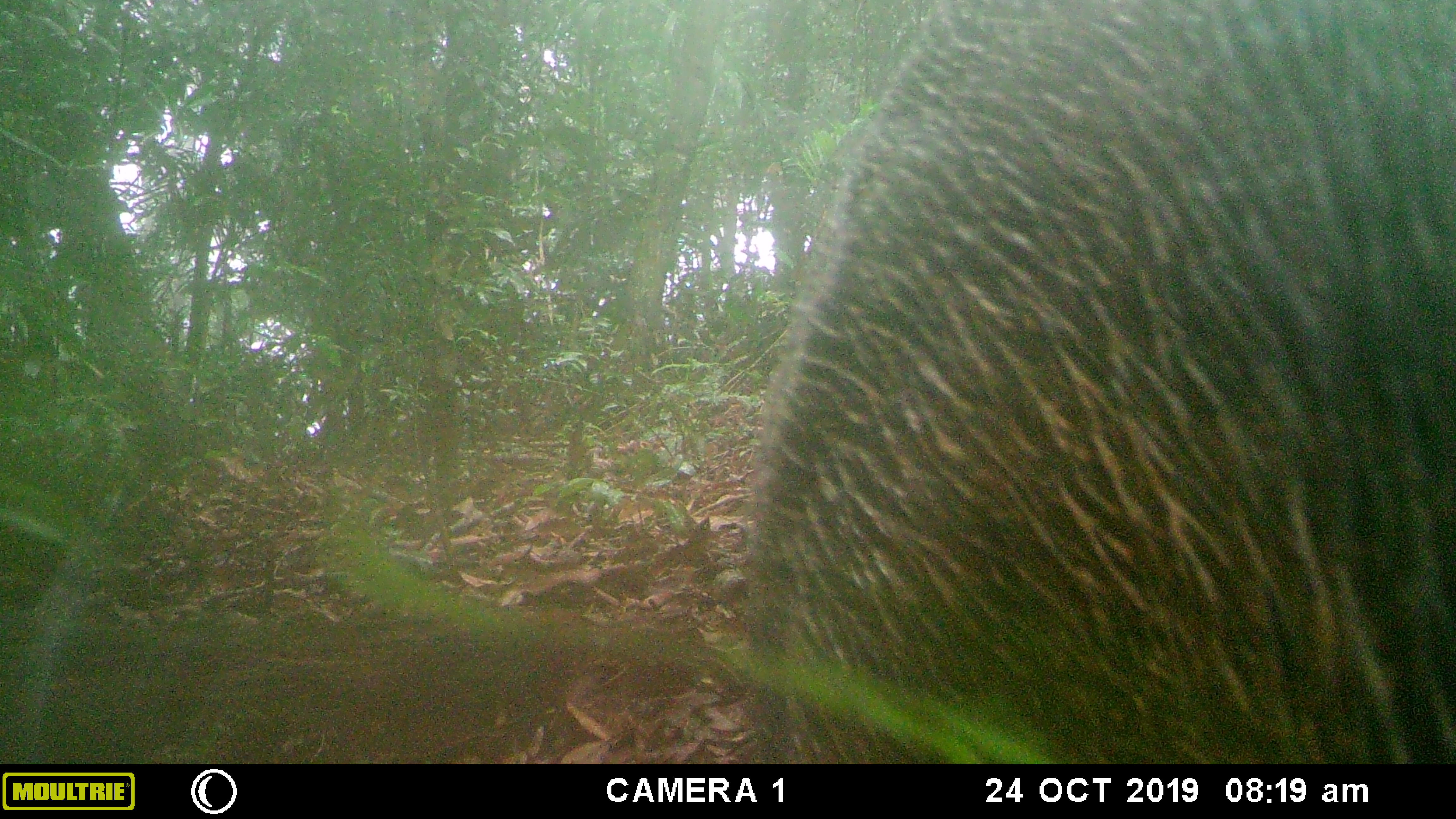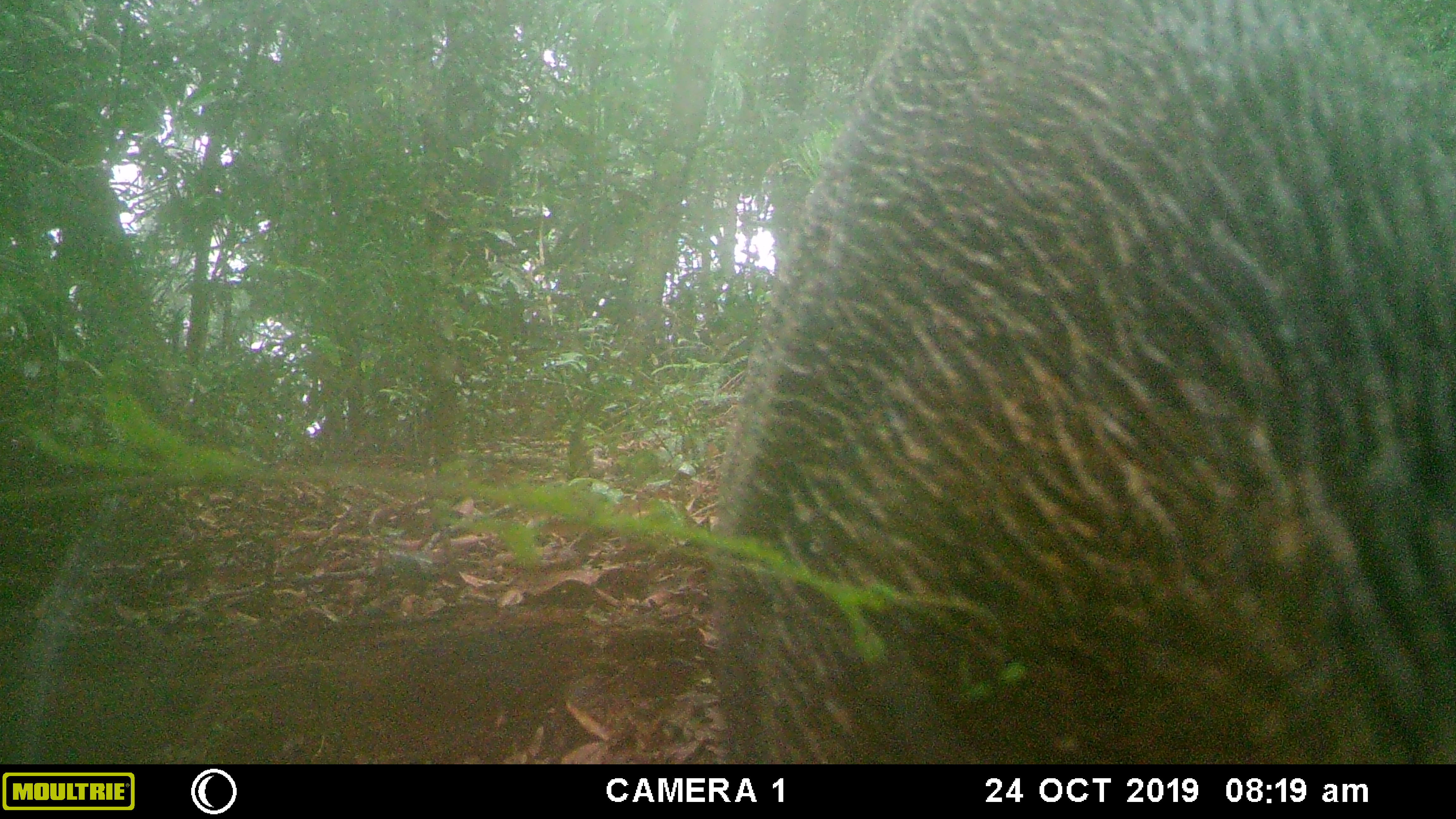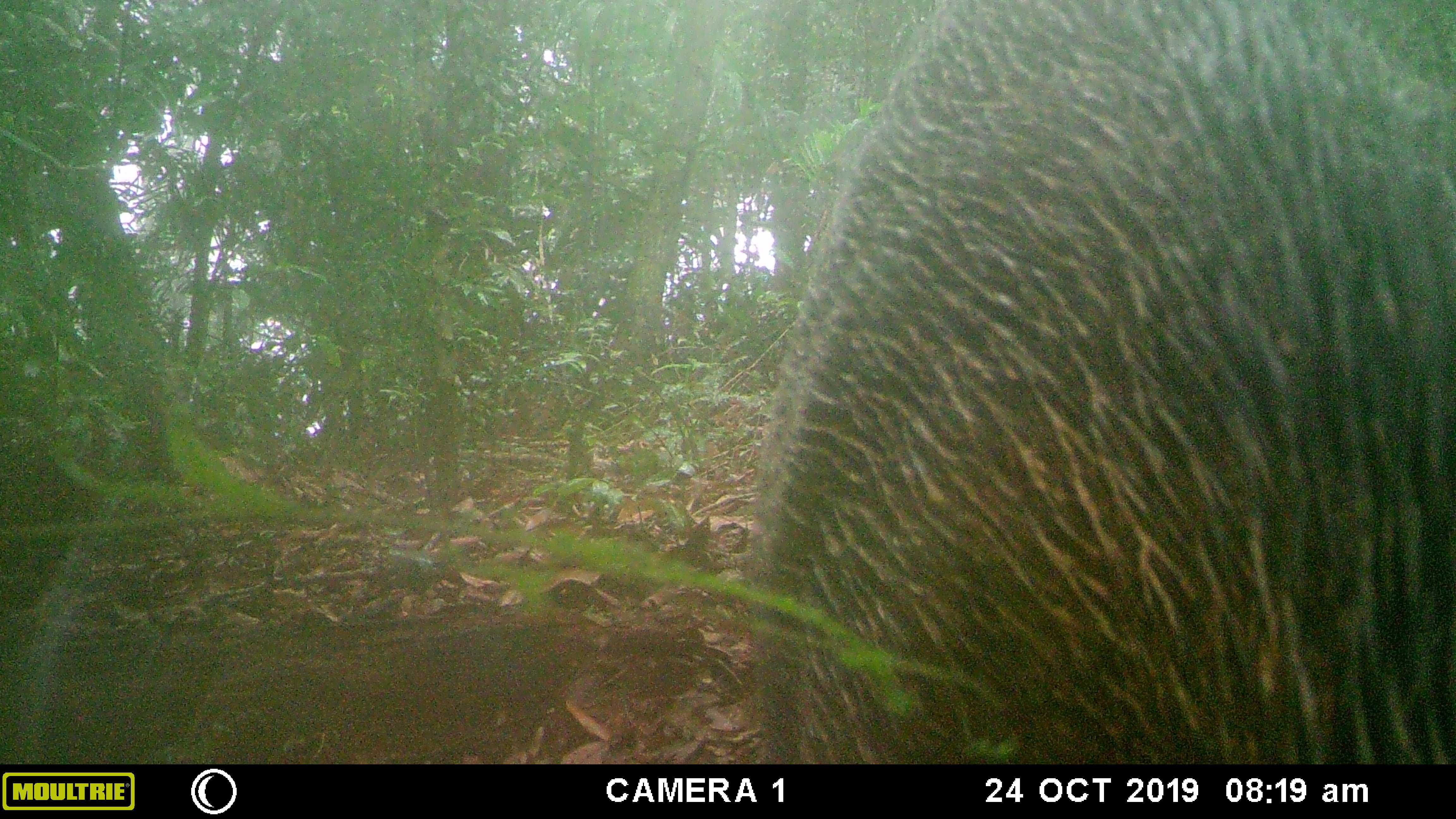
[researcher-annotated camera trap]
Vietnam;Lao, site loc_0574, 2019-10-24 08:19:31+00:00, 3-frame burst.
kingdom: Animalia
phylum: Chordata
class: Mammalia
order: Artiodactyla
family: Suidae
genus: Sus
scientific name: Sus scrofa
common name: eurasian wild pig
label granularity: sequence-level